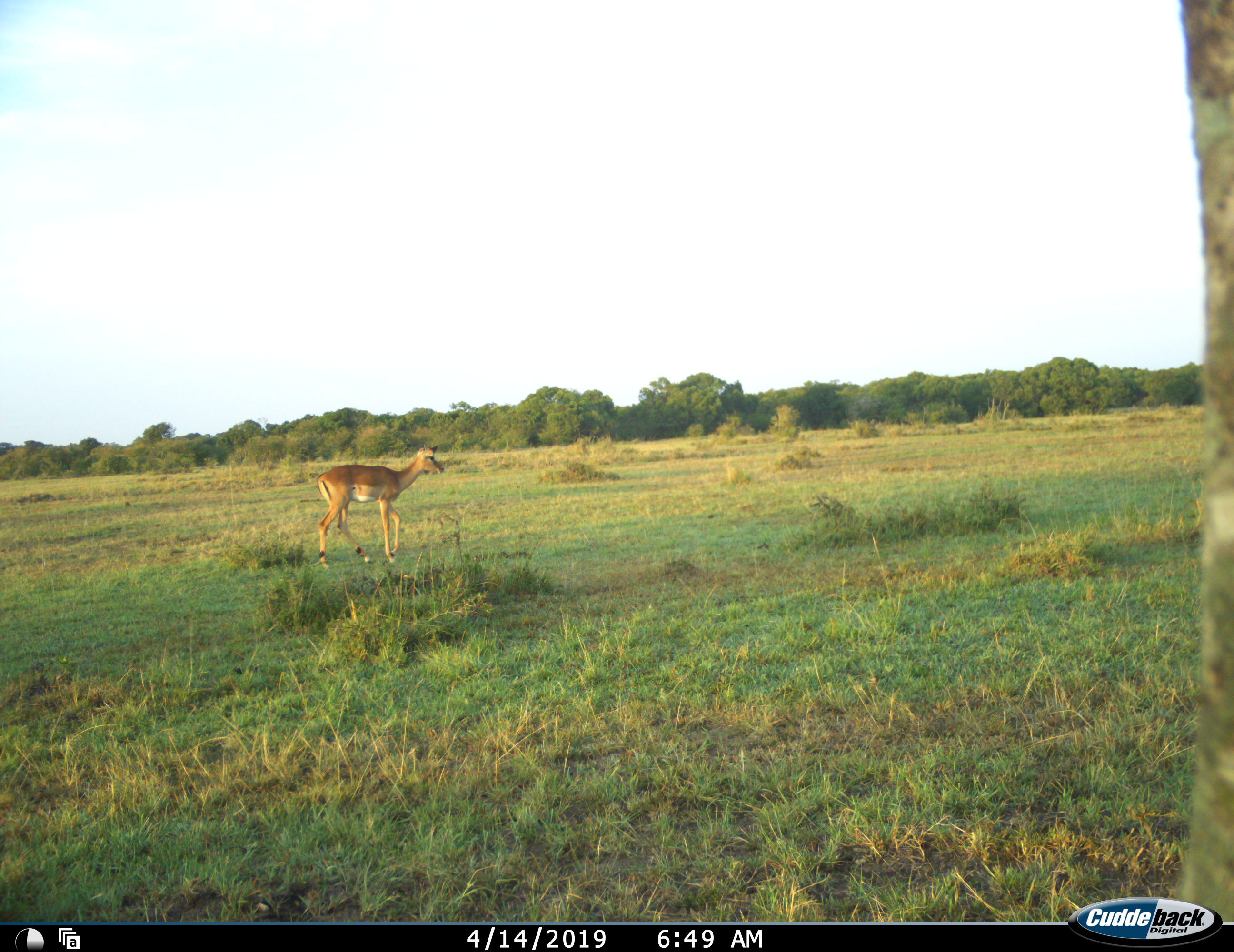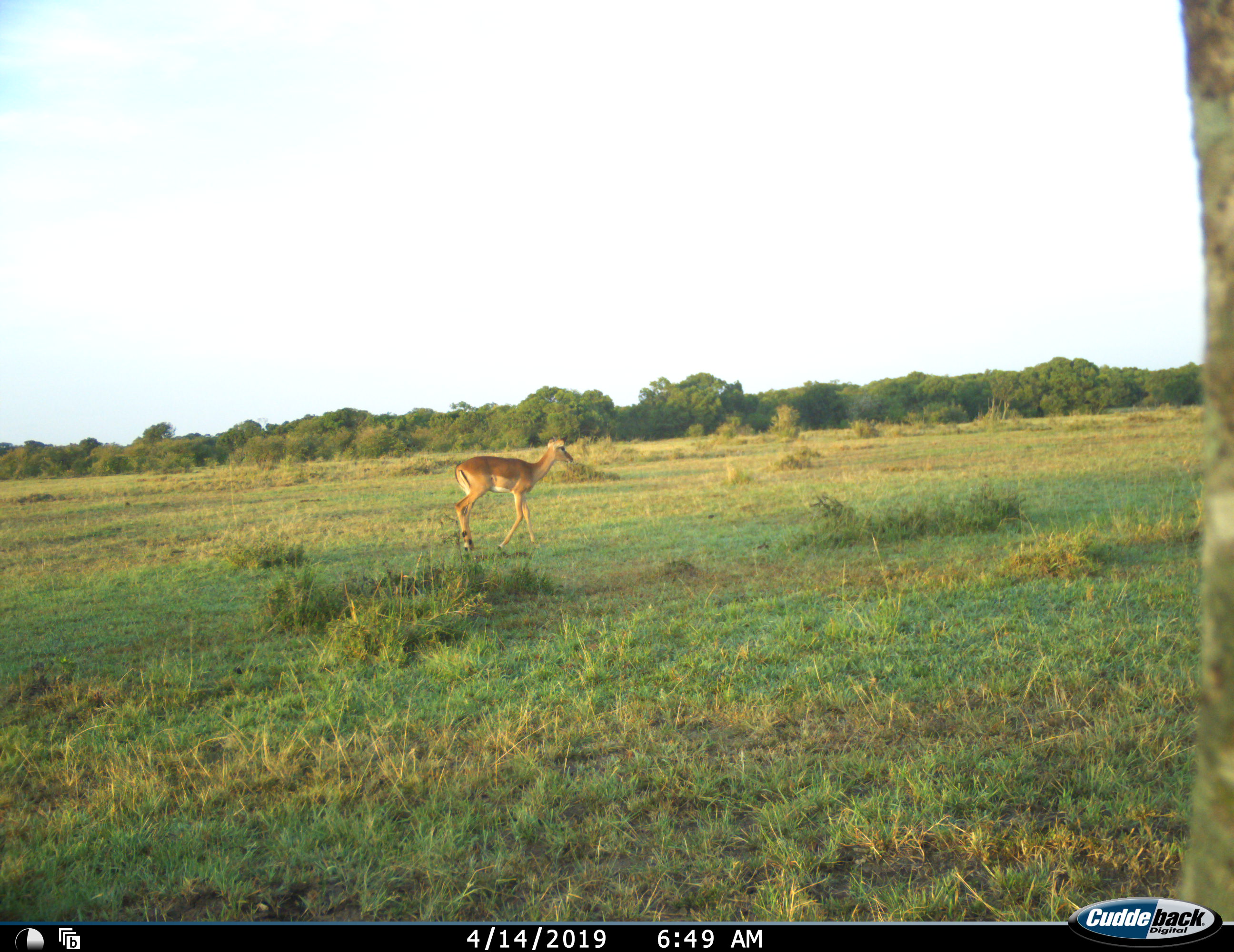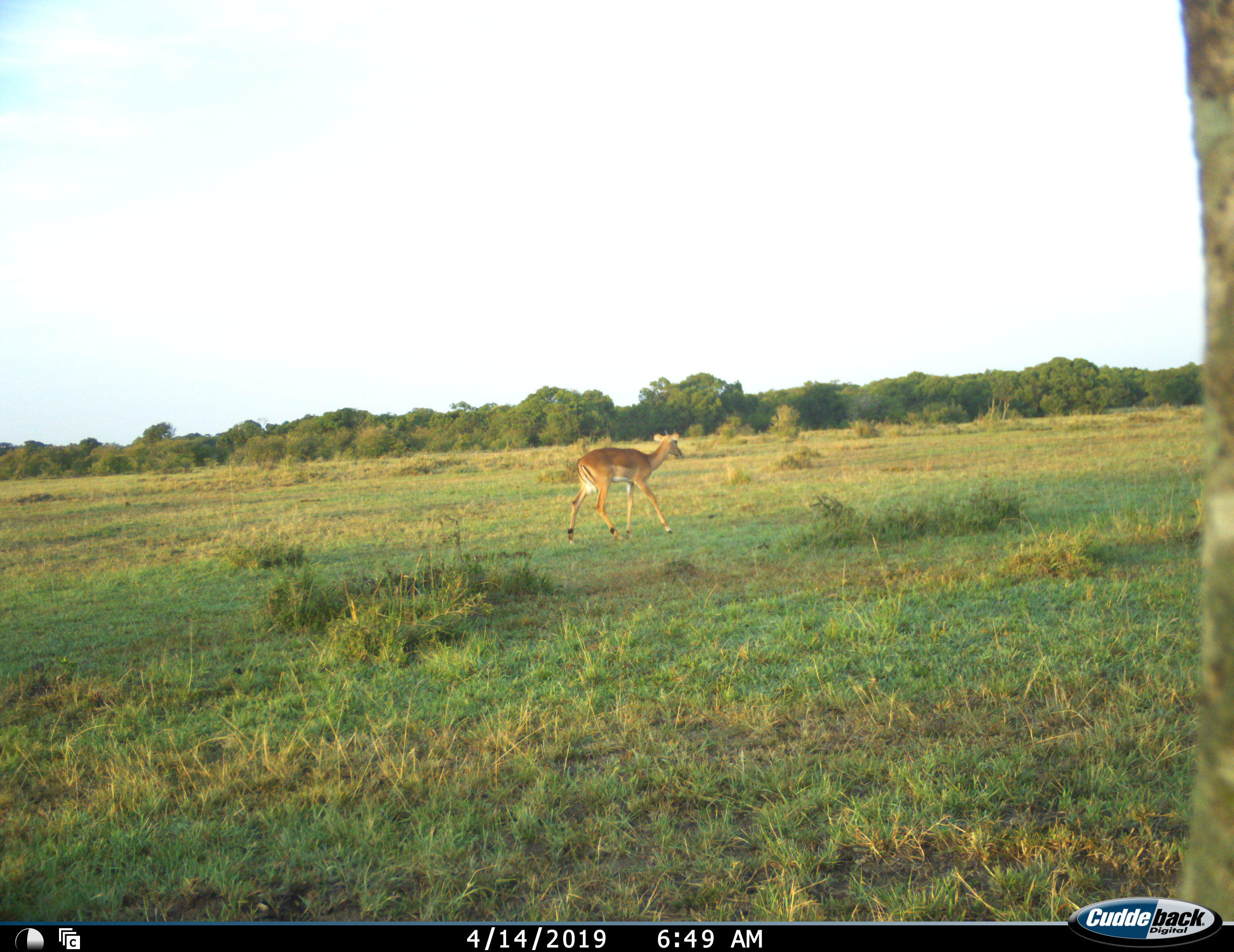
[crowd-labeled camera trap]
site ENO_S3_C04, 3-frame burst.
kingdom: Animalia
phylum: Chordata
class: Mammalia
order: Artiodactyla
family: Bovidae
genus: Aepyceros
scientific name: Aepyceros melampus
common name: impala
Impala (Aepyceros melampus), count 1. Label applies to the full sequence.